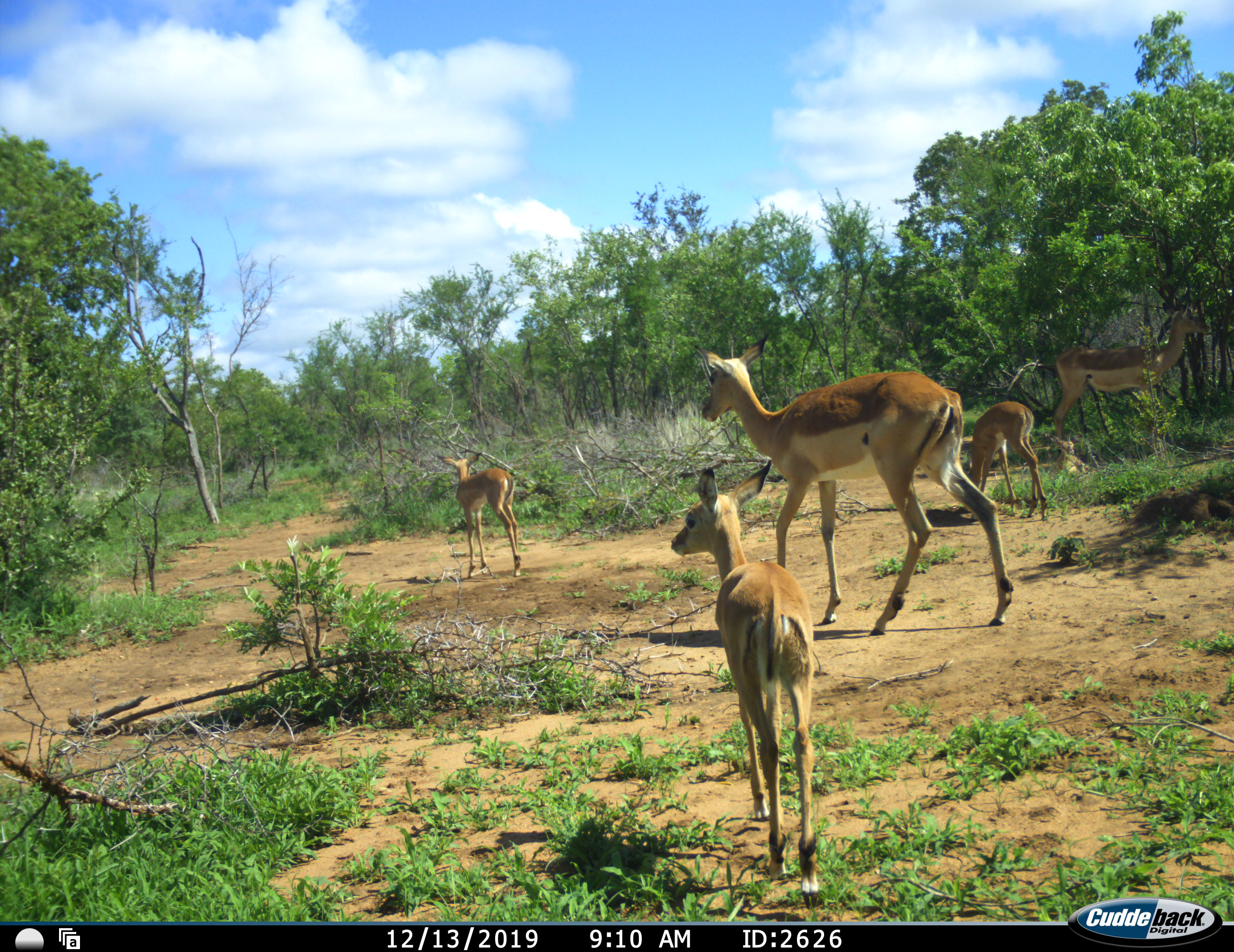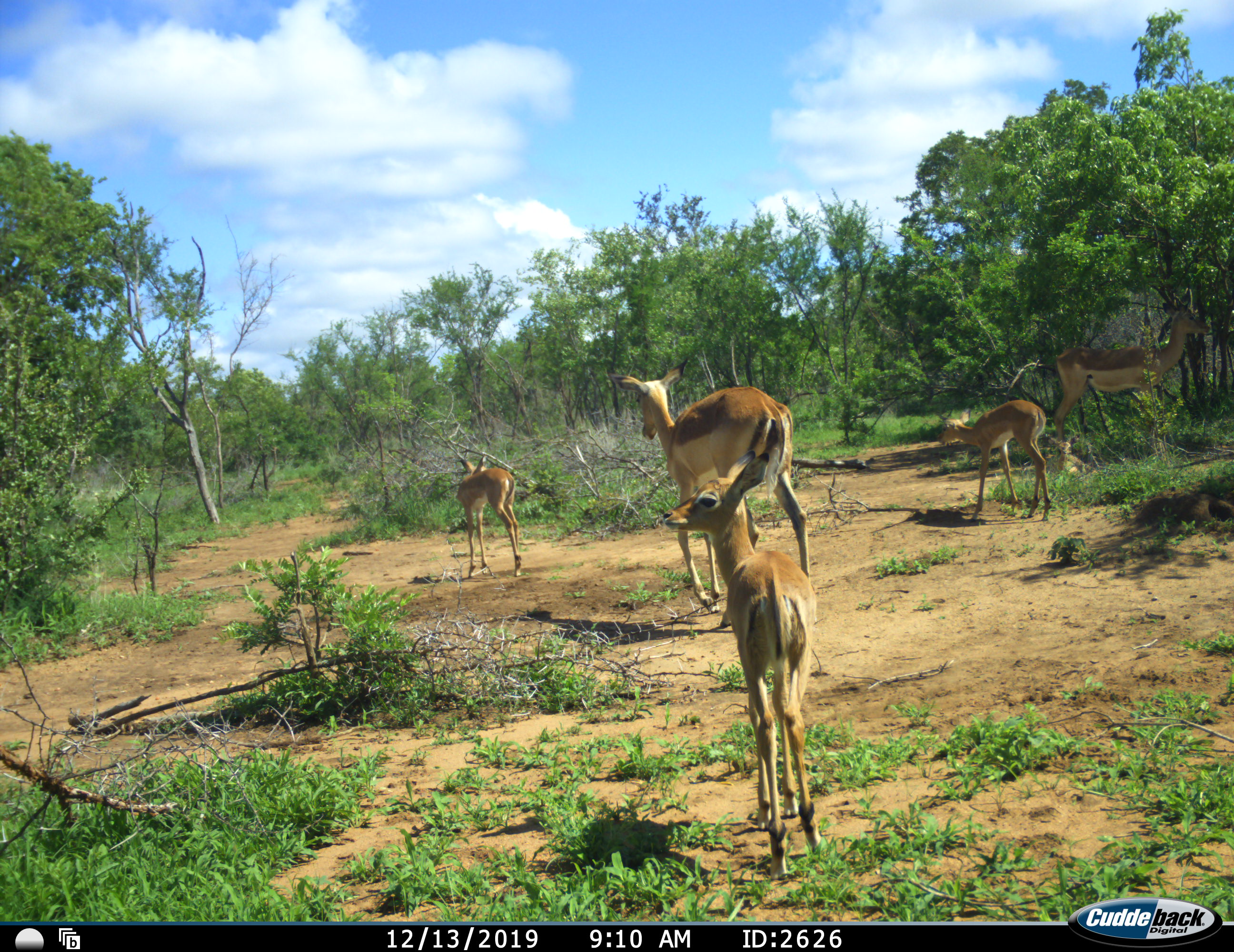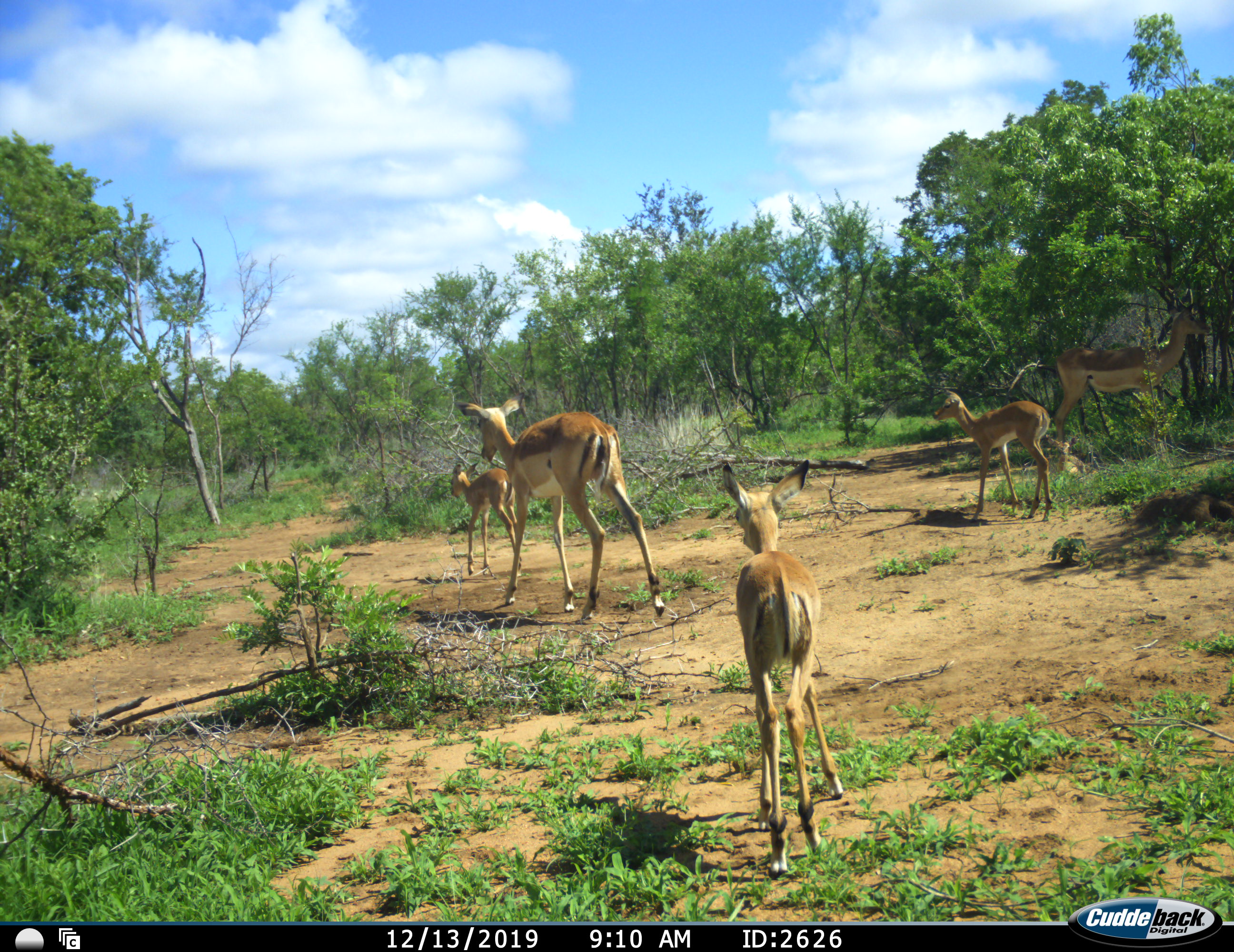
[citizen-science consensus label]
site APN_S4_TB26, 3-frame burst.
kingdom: Animalia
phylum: Chordata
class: Mammalia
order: Artiodactyla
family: Bovidae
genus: Aepyceros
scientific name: Aepyceros melampus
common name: impala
Impala (Aepyceros melampus), count 5. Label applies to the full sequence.